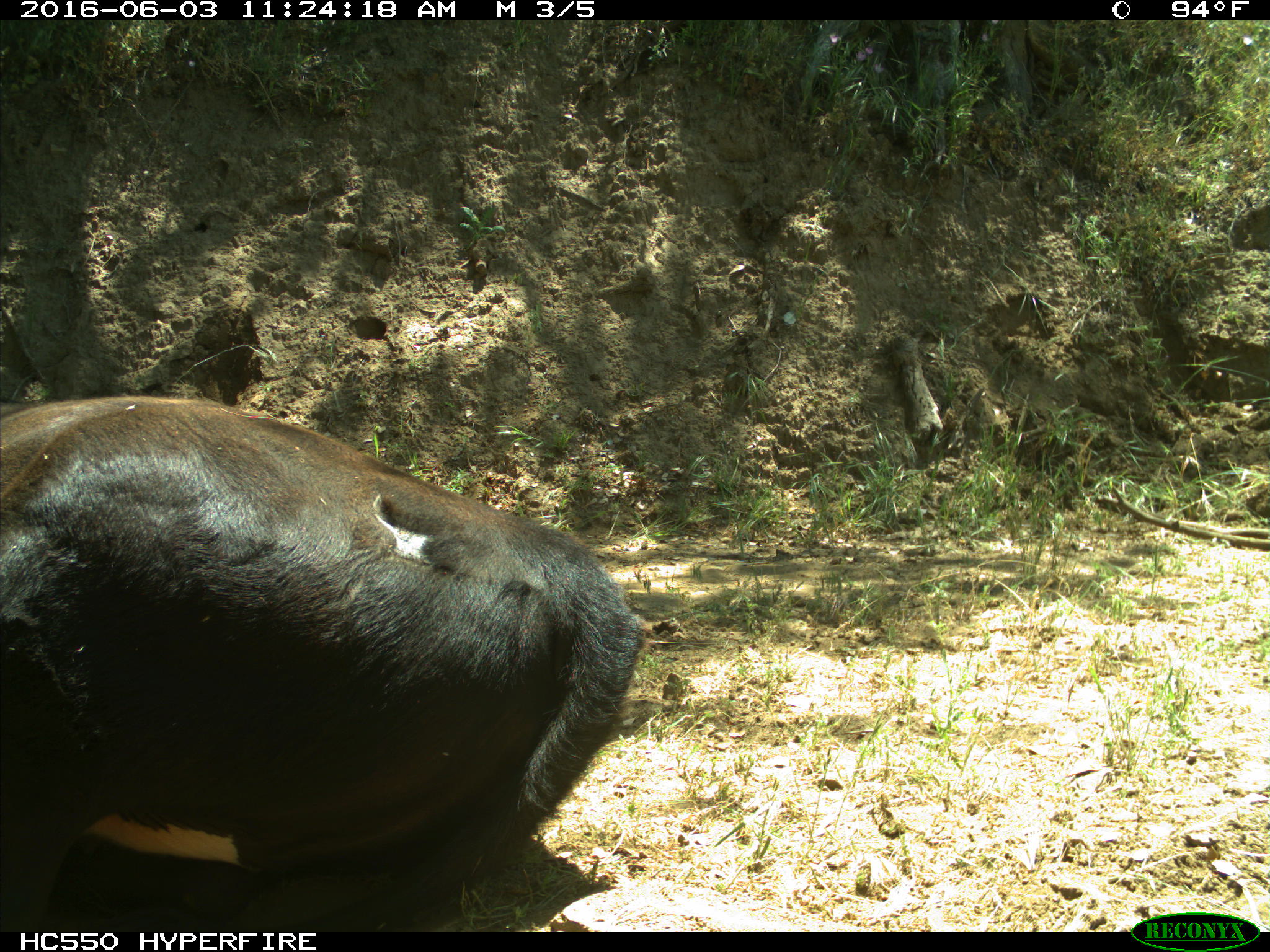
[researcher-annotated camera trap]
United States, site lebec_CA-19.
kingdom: Animalia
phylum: Chordata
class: Mammalia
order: Artiodactyla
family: Bovidae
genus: Bos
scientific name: Bos taurus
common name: domestic cow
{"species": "Bos taurus (domestic cow)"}